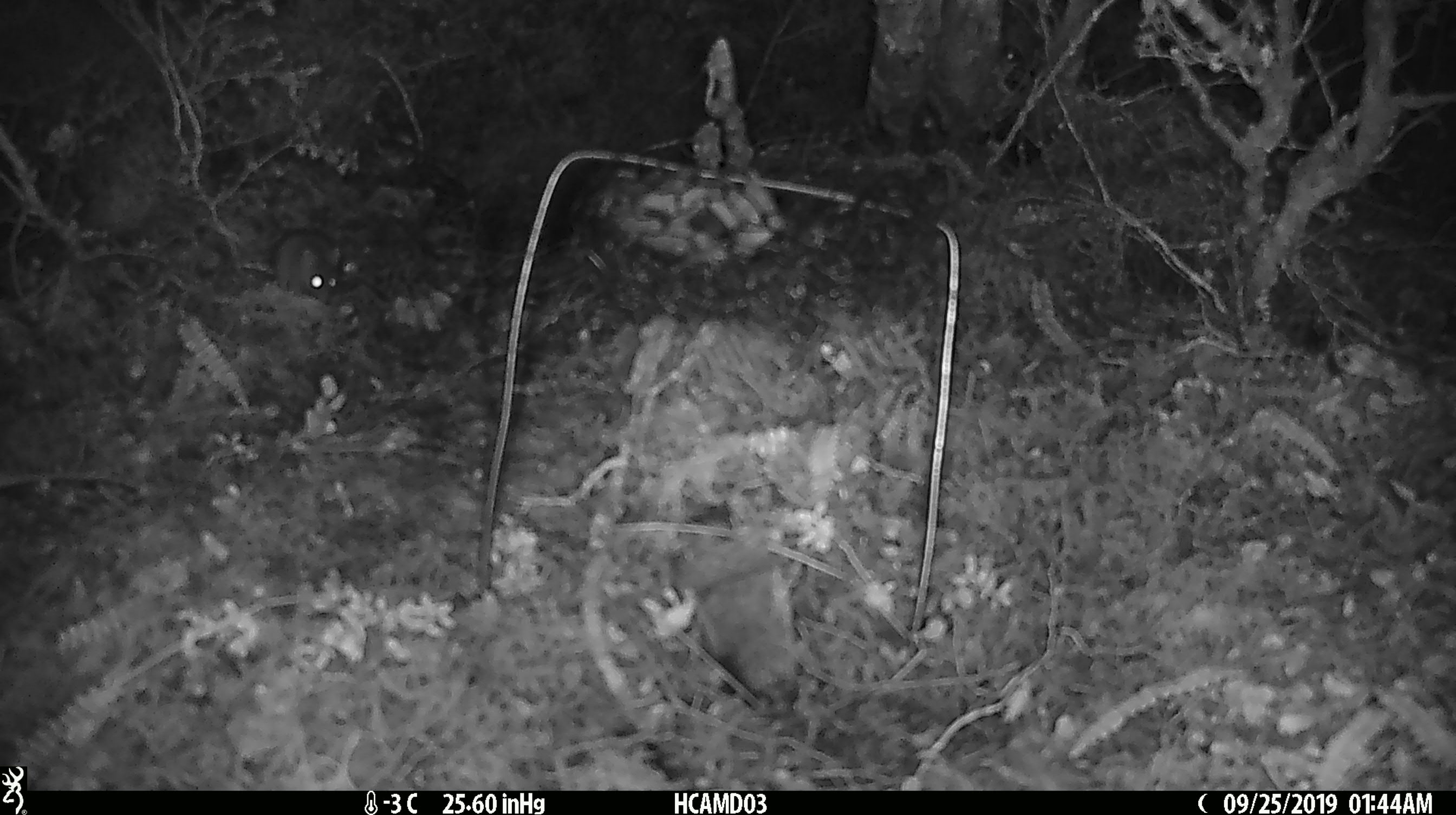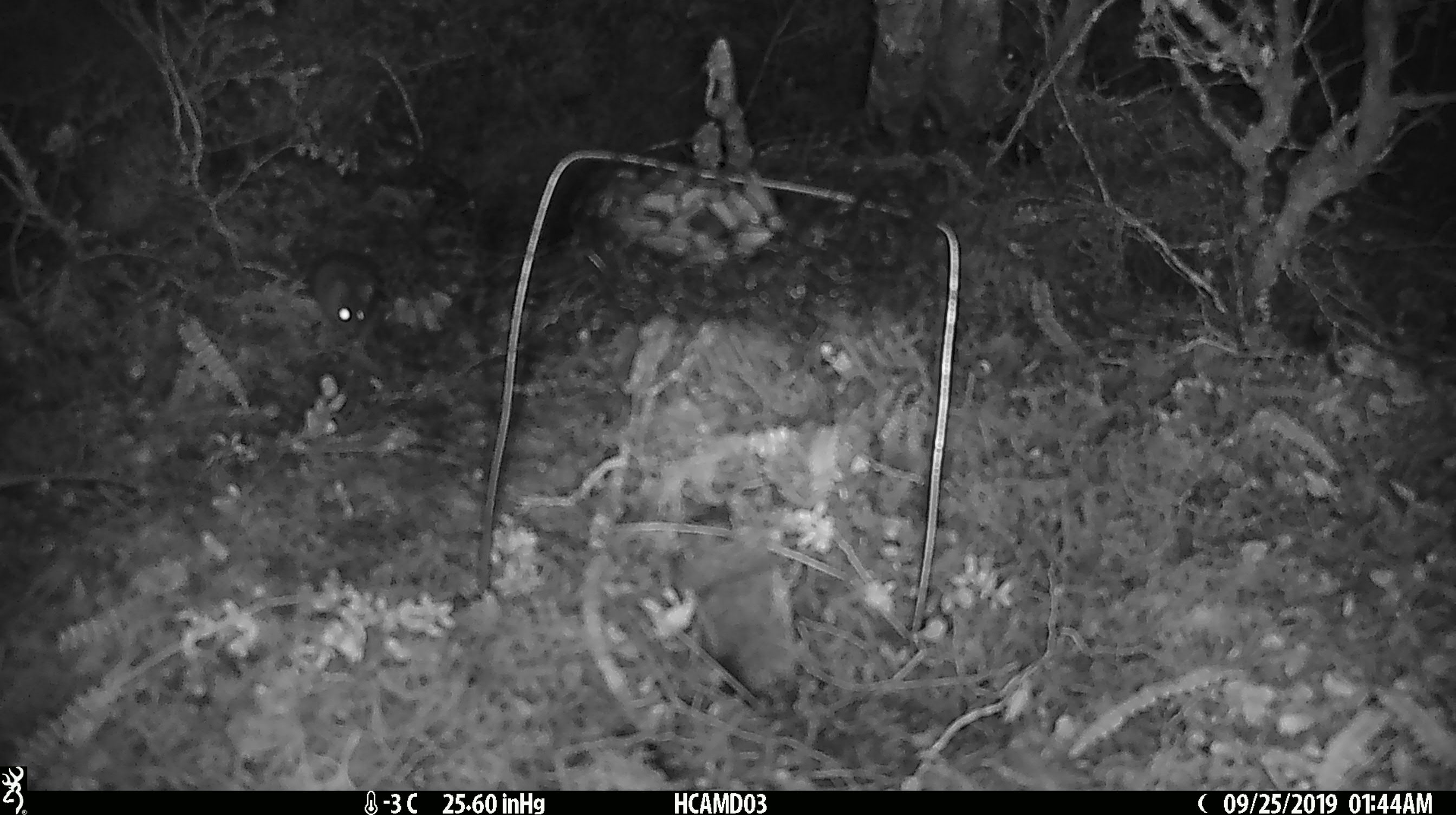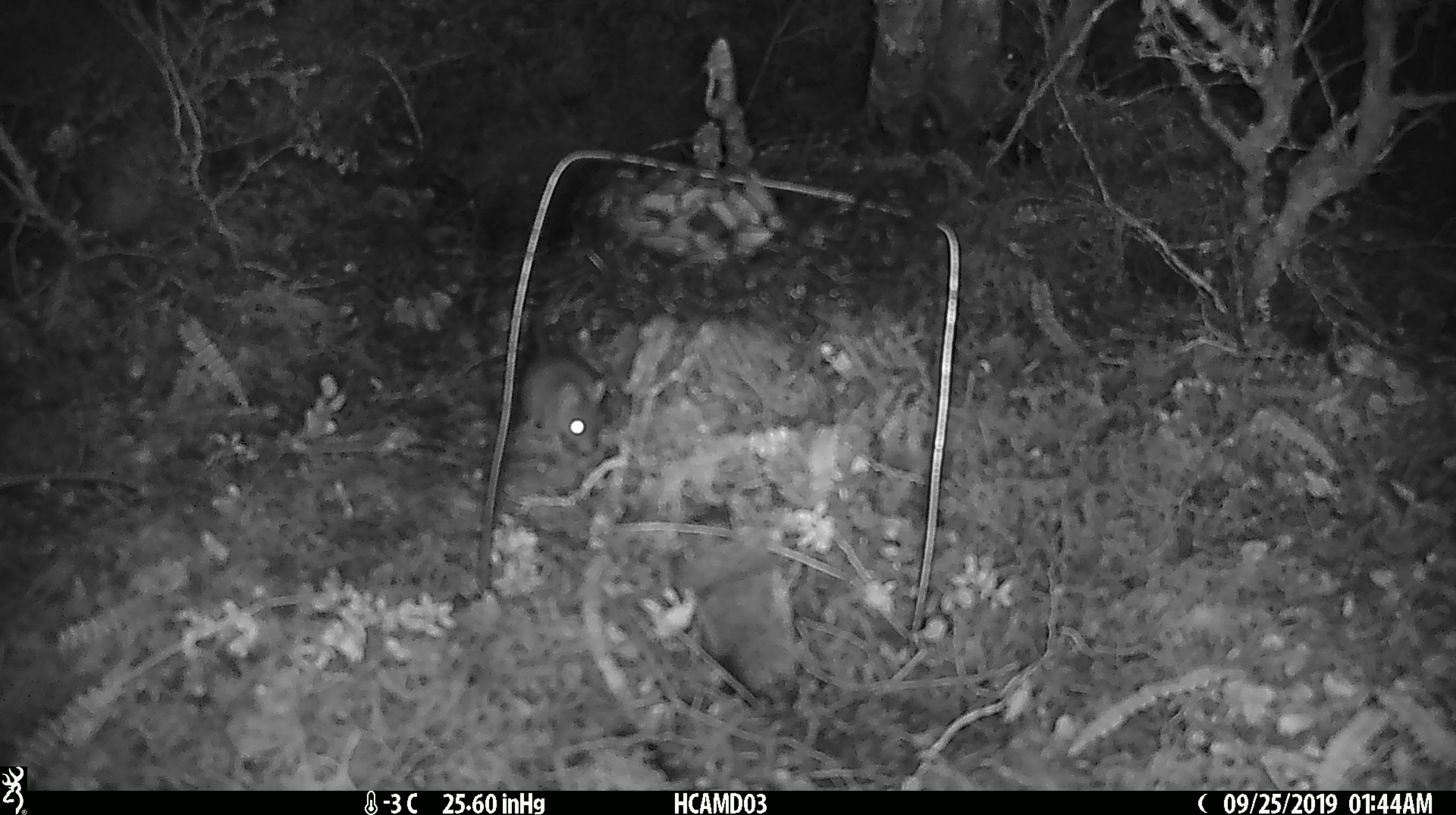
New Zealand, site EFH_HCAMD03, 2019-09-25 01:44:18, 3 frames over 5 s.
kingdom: Animalia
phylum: Chordata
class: Mammalia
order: Rodentia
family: Muridae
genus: Mus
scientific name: Mus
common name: mouse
Mouse (Mus).